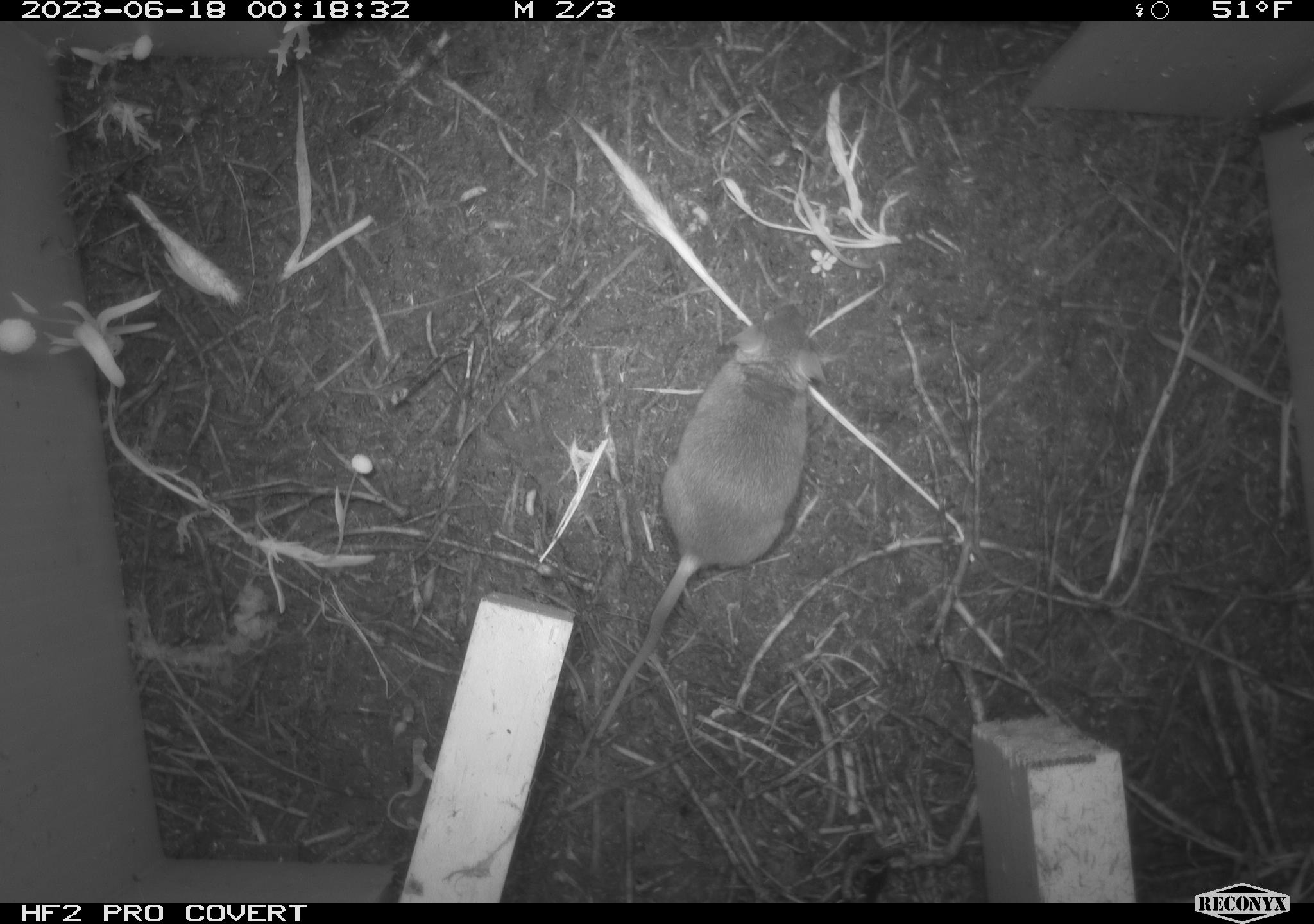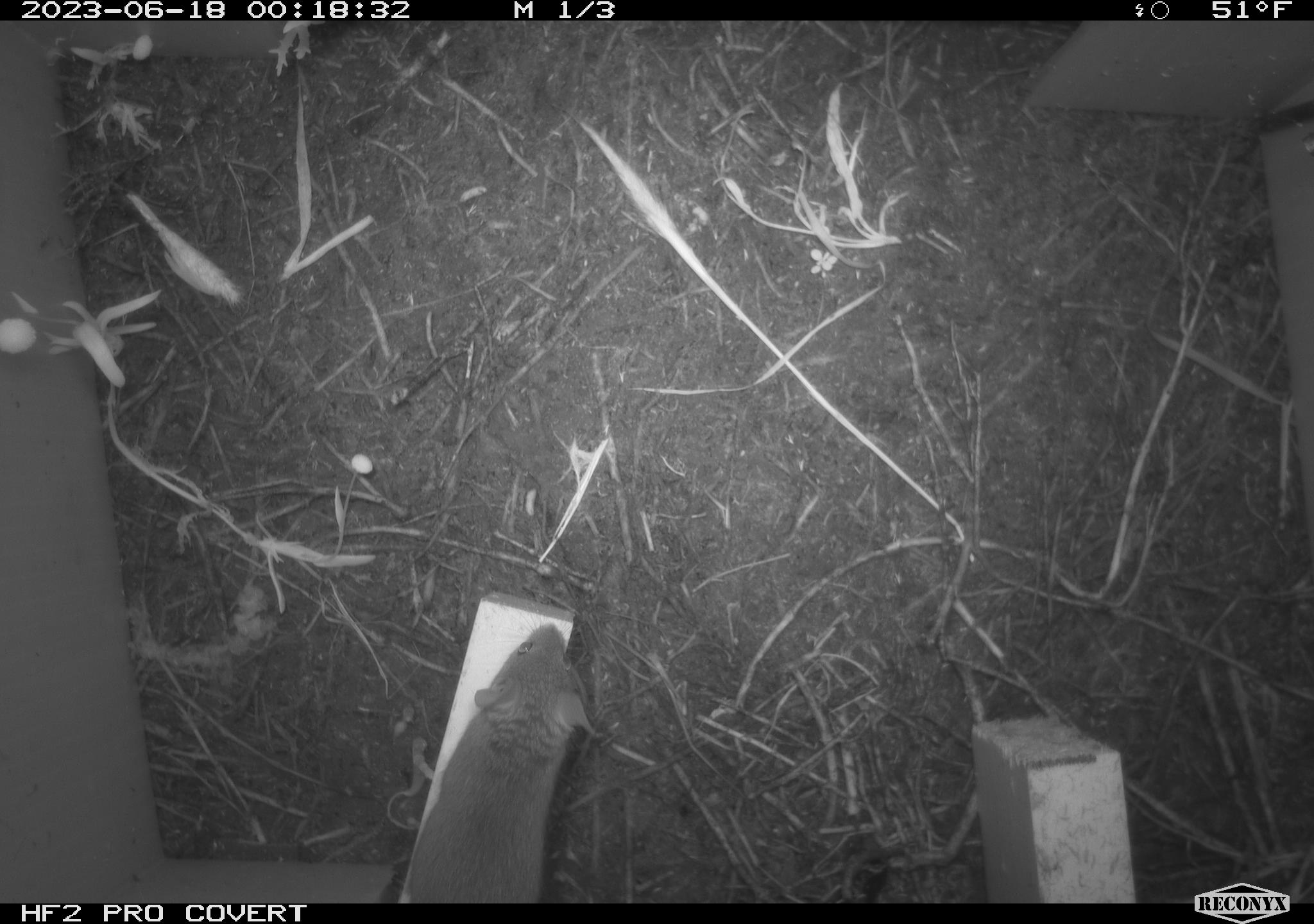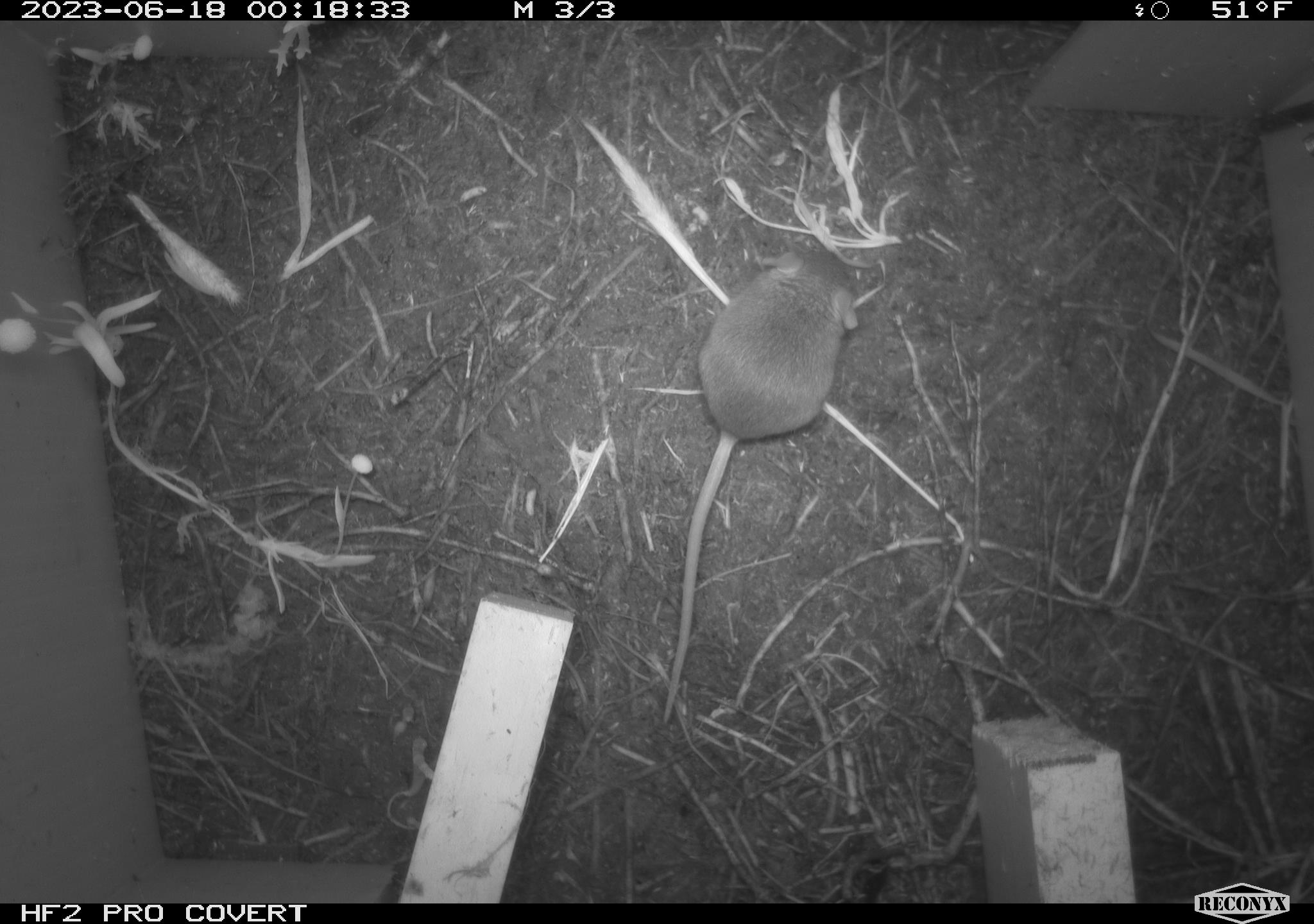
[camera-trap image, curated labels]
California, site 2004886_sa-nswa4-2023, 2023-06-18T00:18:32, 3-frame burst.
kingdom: Animalia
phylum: Chordata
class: Mammalia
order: Rodentia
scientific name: Rodentia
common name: mouse species